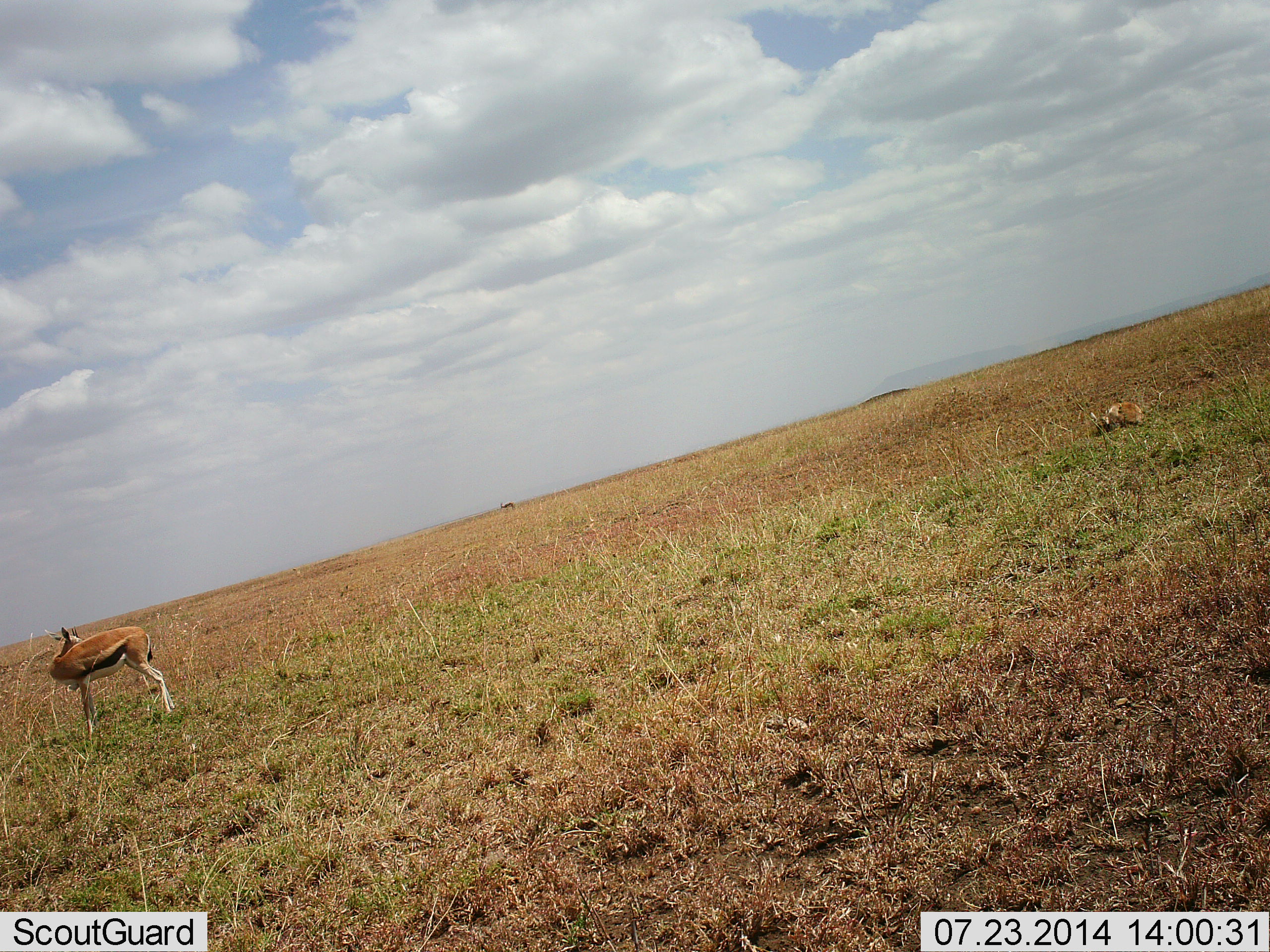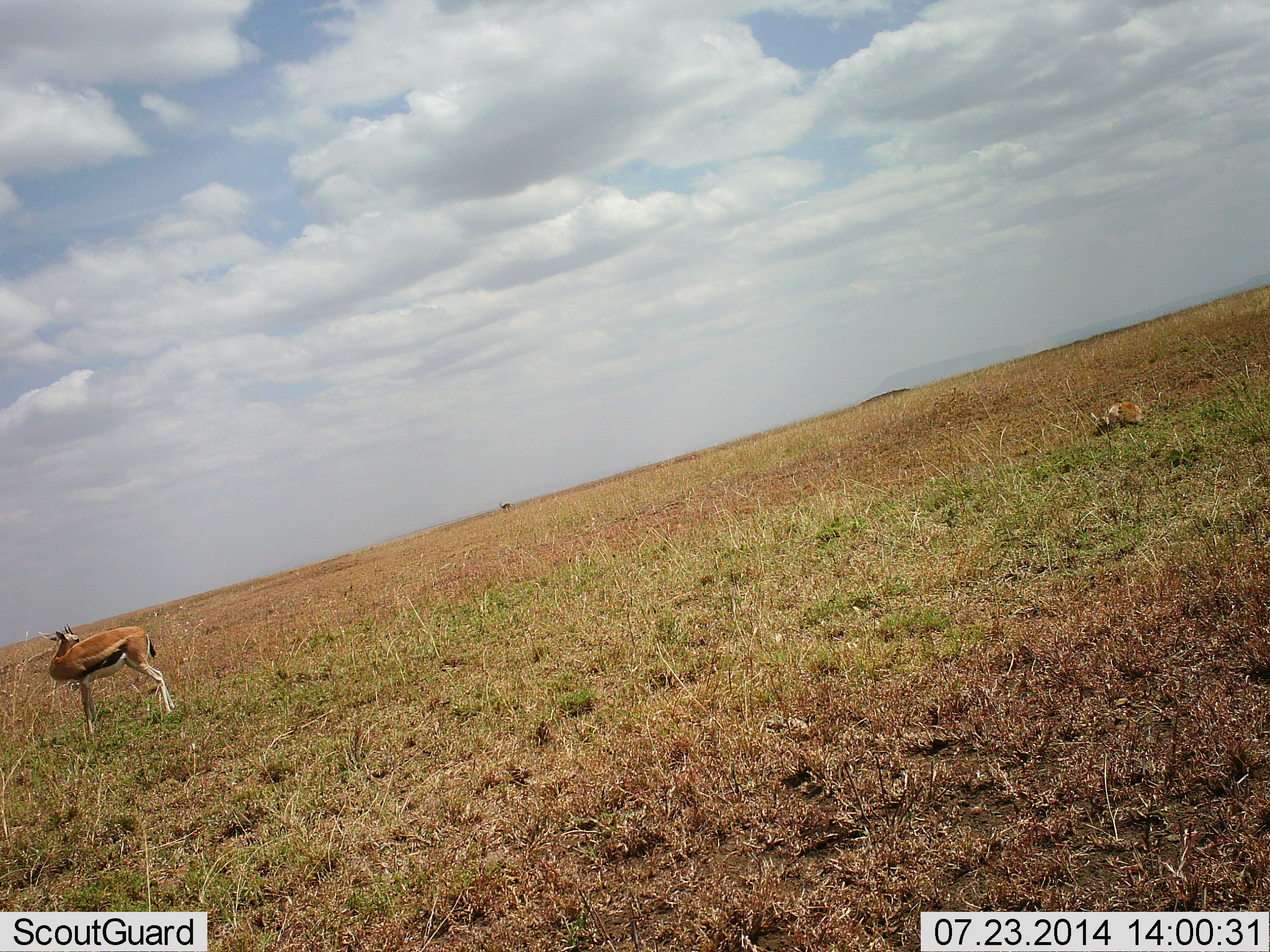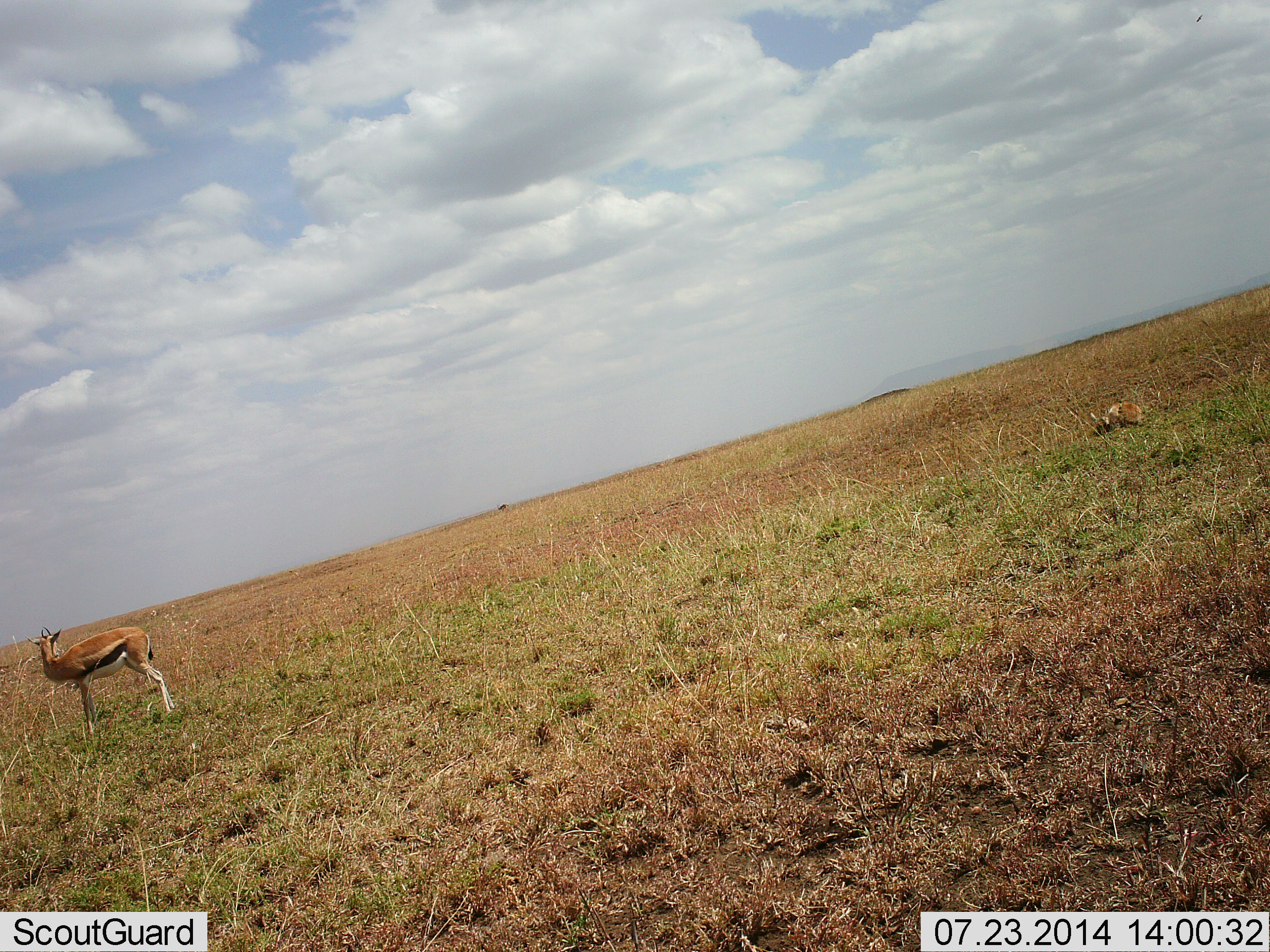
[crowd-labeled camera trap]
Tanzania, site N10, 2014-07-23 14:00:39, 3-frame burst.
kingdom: Animalia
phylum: Chordata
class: Mammalia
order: Artiodactyla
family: Bovidae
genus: Eudorcas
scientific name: Eudorcas thomsonii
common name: thomson's gazelle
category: gazellethomsons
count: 2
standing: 90%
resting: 40%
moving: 10%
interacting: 0%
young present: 10%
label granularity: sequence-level